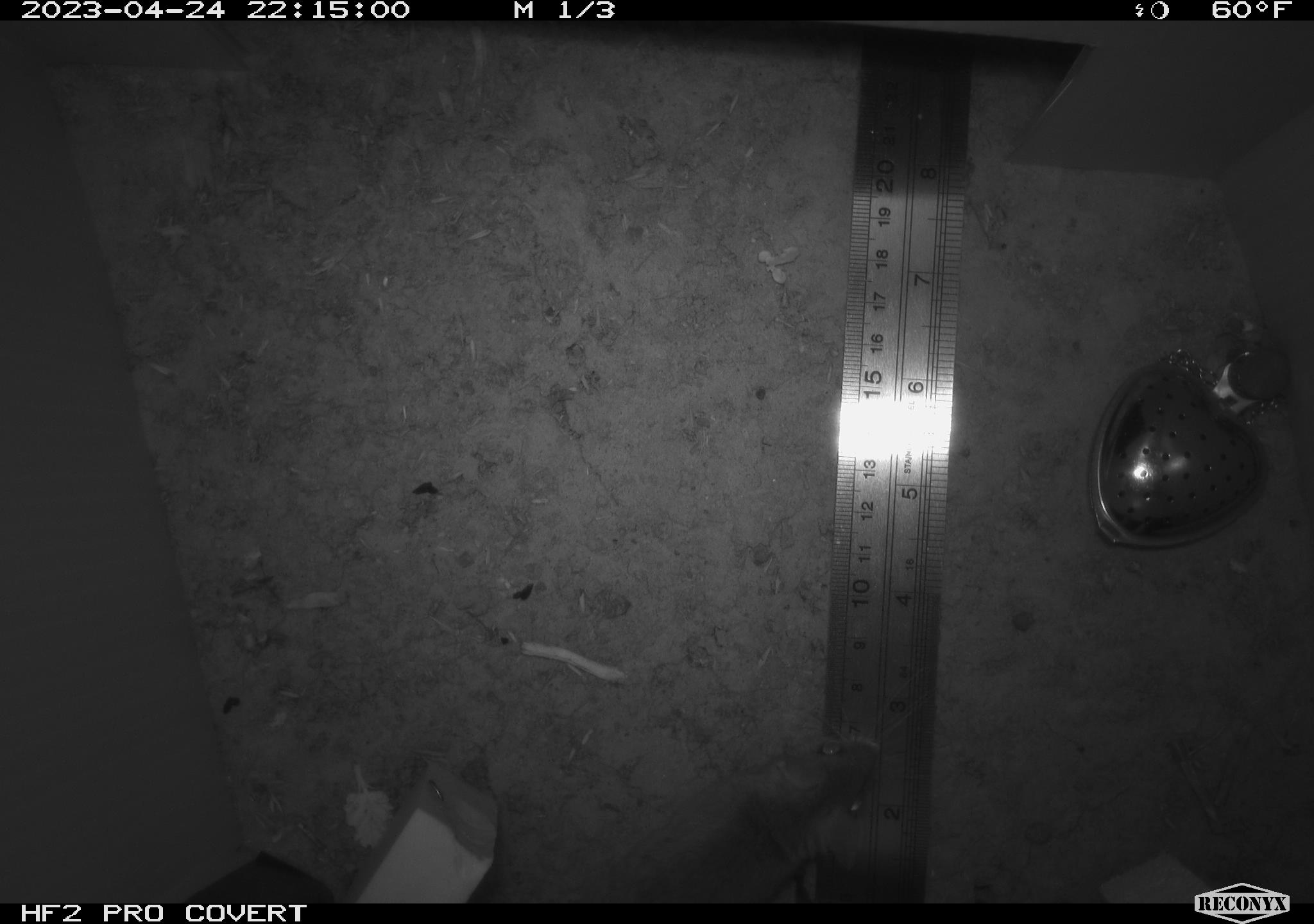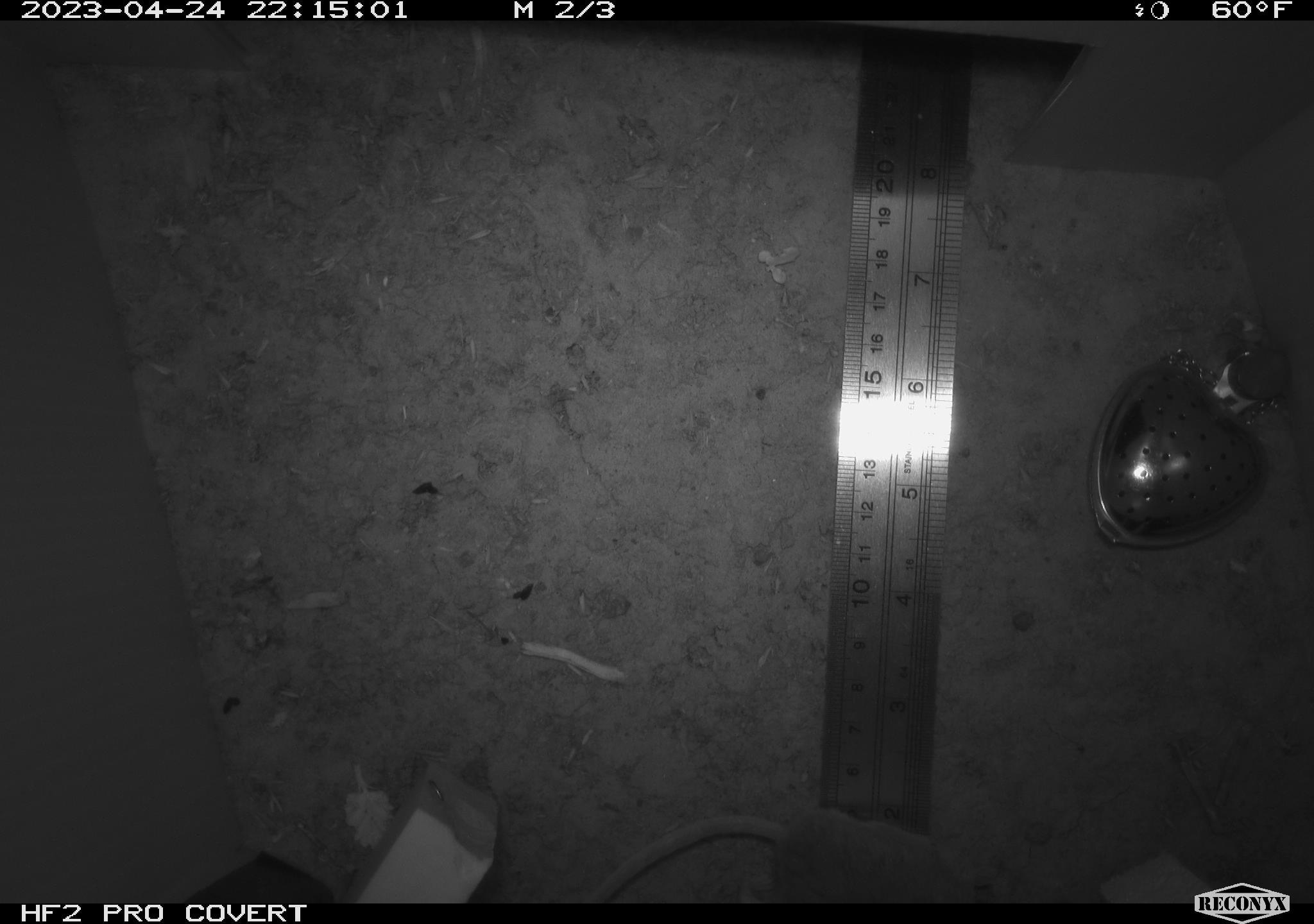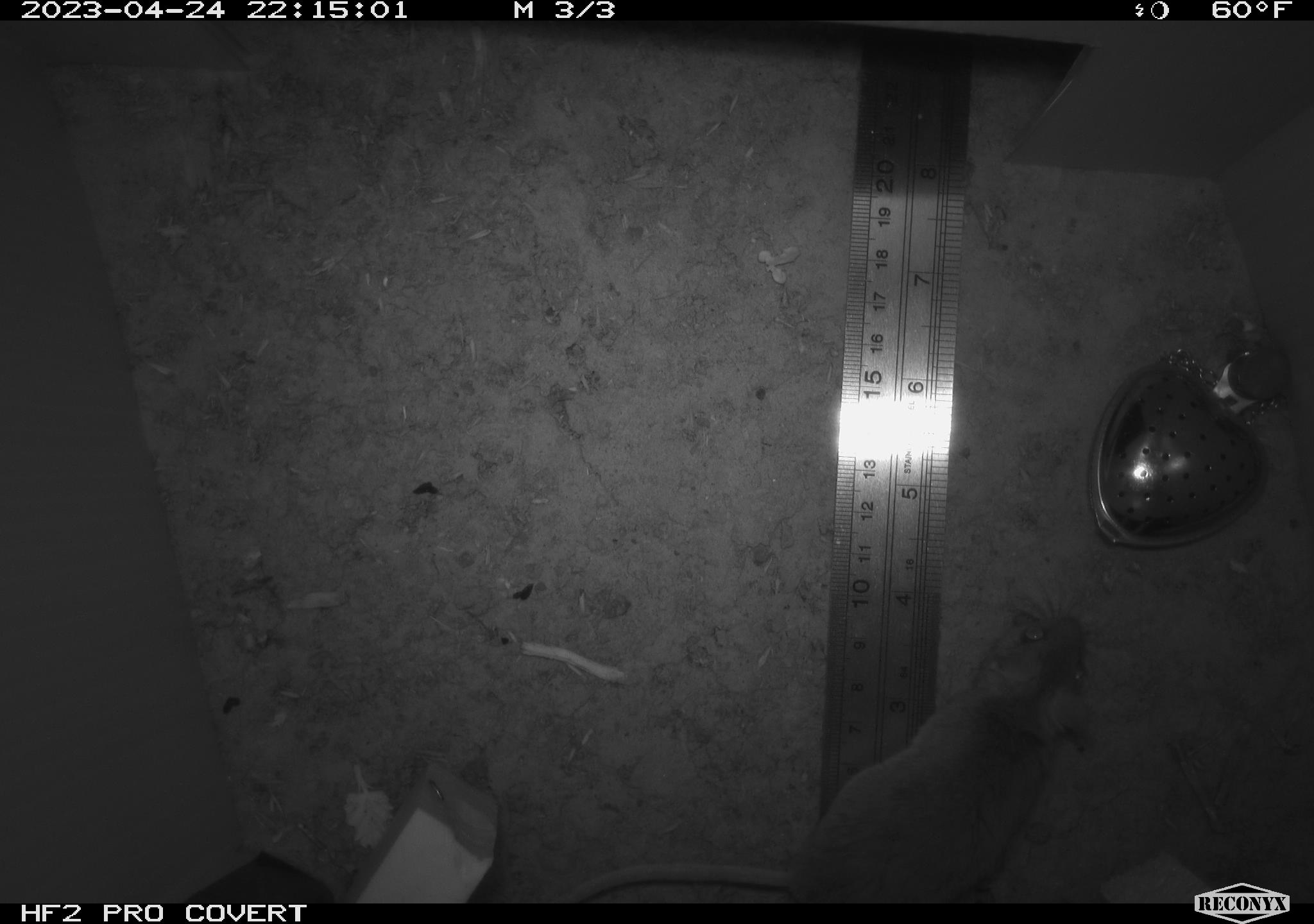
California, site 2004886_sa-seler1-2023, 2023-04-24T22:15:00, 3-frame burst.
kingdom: Animalia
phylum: Chordata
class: Mammalia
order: Rodentia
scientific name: Rodentia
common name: mouse species